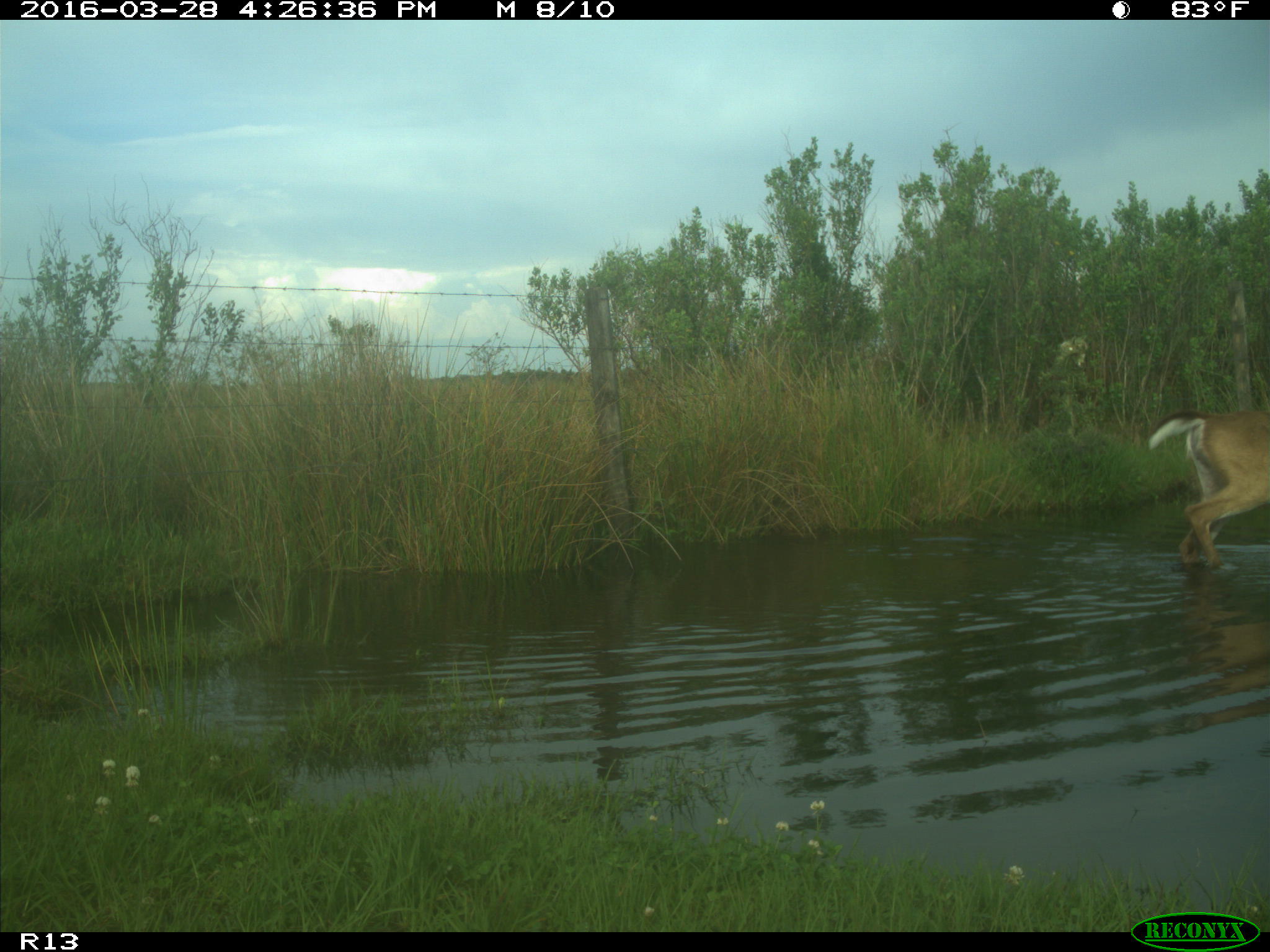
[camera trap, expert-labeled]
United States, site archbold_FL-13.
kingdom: Animalia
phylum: Chordata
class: Mammalia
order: Artiodactyla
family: Cervidae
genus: Odocoileus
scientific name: Odocoileus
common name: deer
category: unidentified deer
Unidentified deer (deer) (Odocoileus).